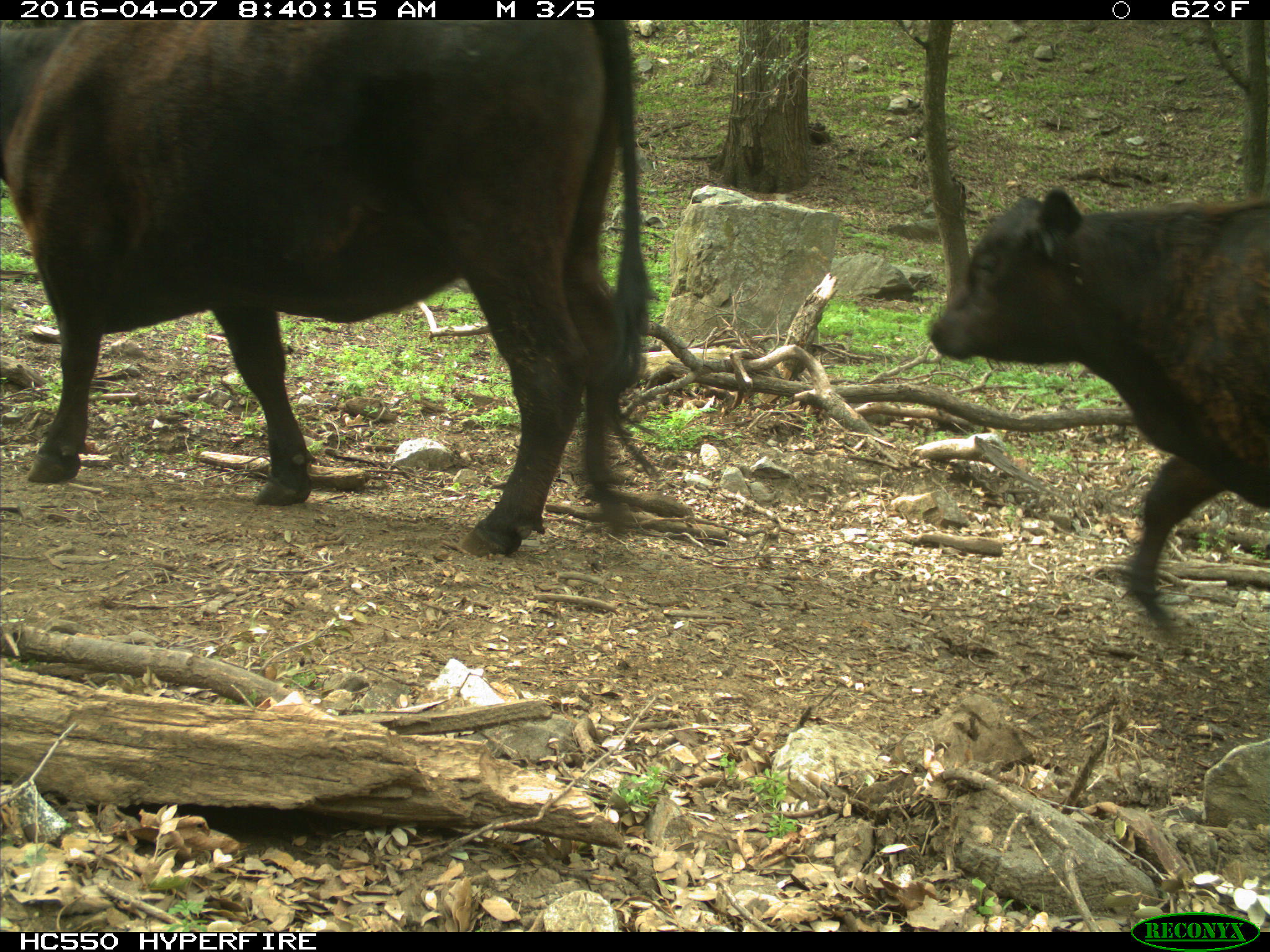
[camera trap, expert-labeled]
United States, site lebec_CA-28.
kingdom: Animalia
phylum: Chordata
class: Mammalia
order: Artiodactyla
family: Bovidae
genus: Bos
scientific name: Bos taurus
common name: domestic cow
Bos taurus (domestic cow).